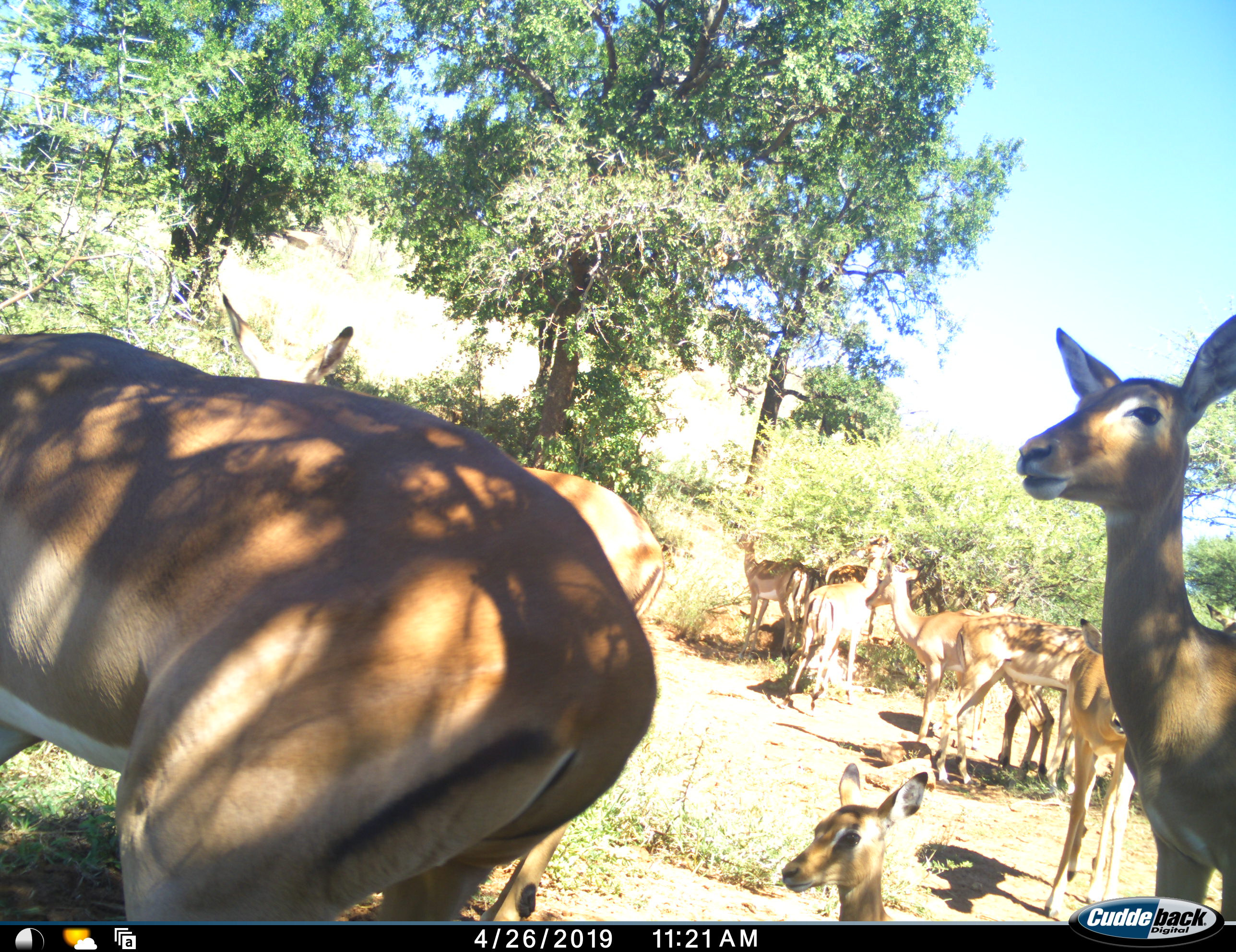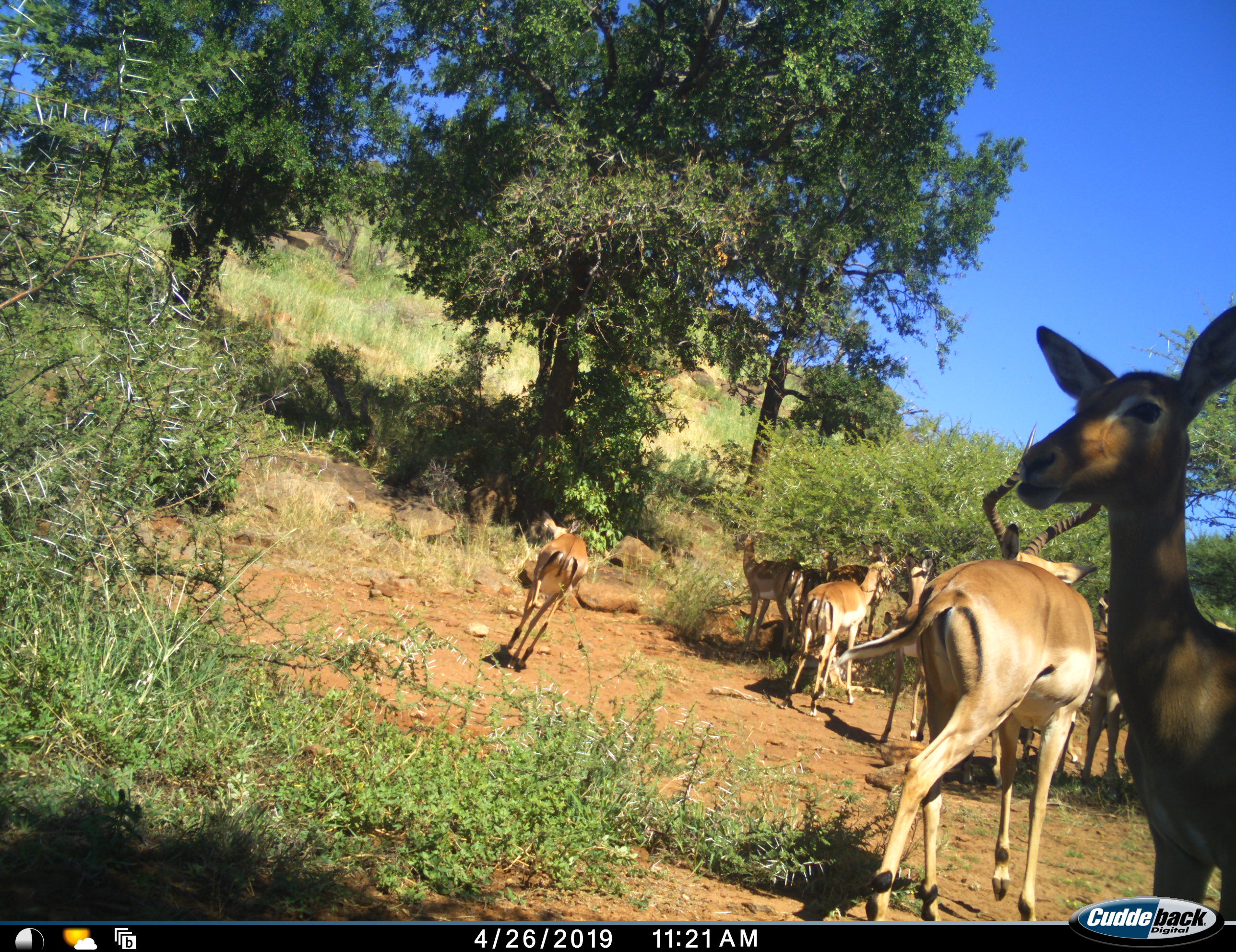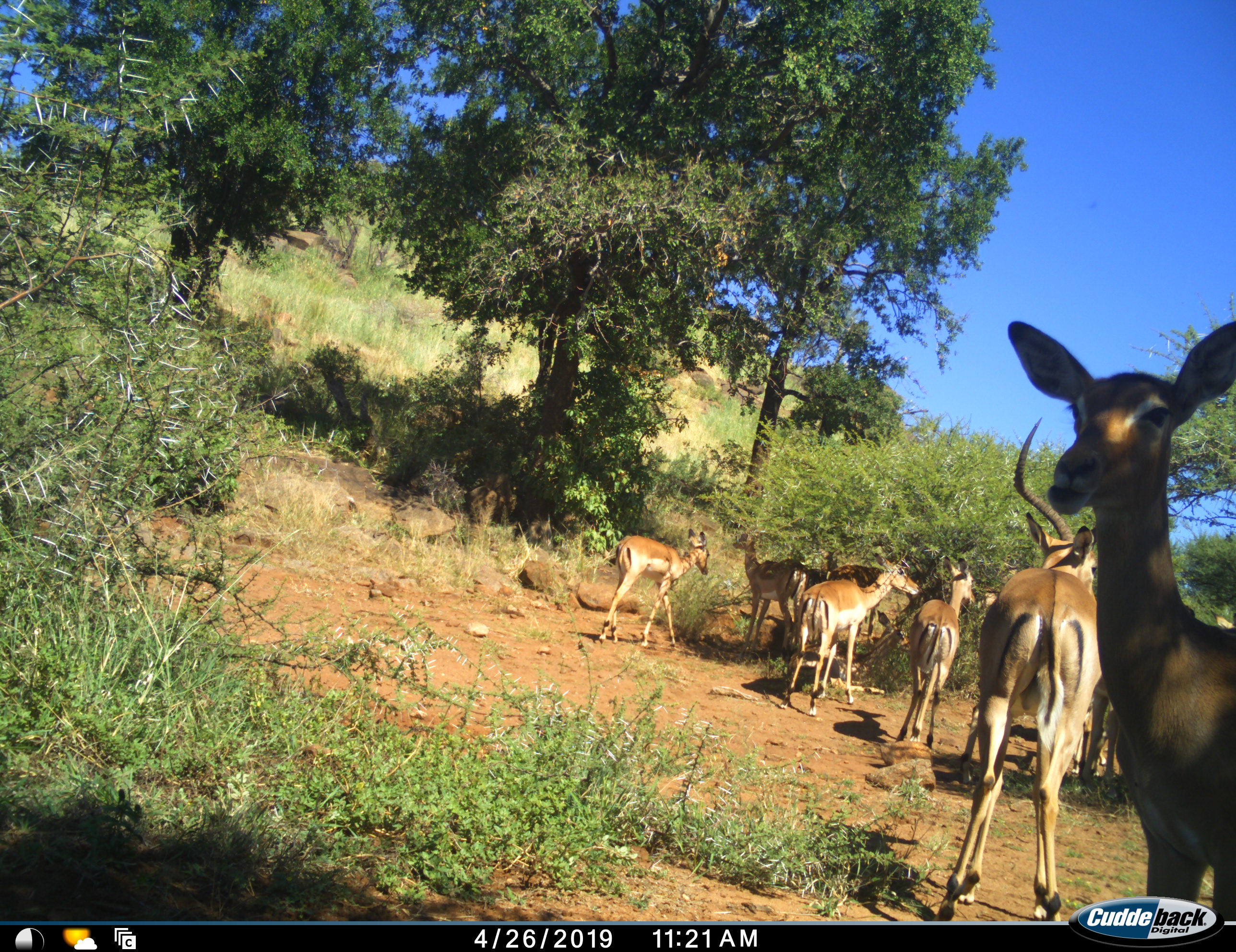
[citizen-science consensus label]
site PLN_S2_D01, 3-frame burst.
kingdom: Animalia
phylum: Chordata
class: Mammalia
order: Artiodactyla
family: Bovidae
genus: Aepyceros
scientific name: Aepyceros melampus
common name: impala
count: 11-50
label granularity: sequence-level